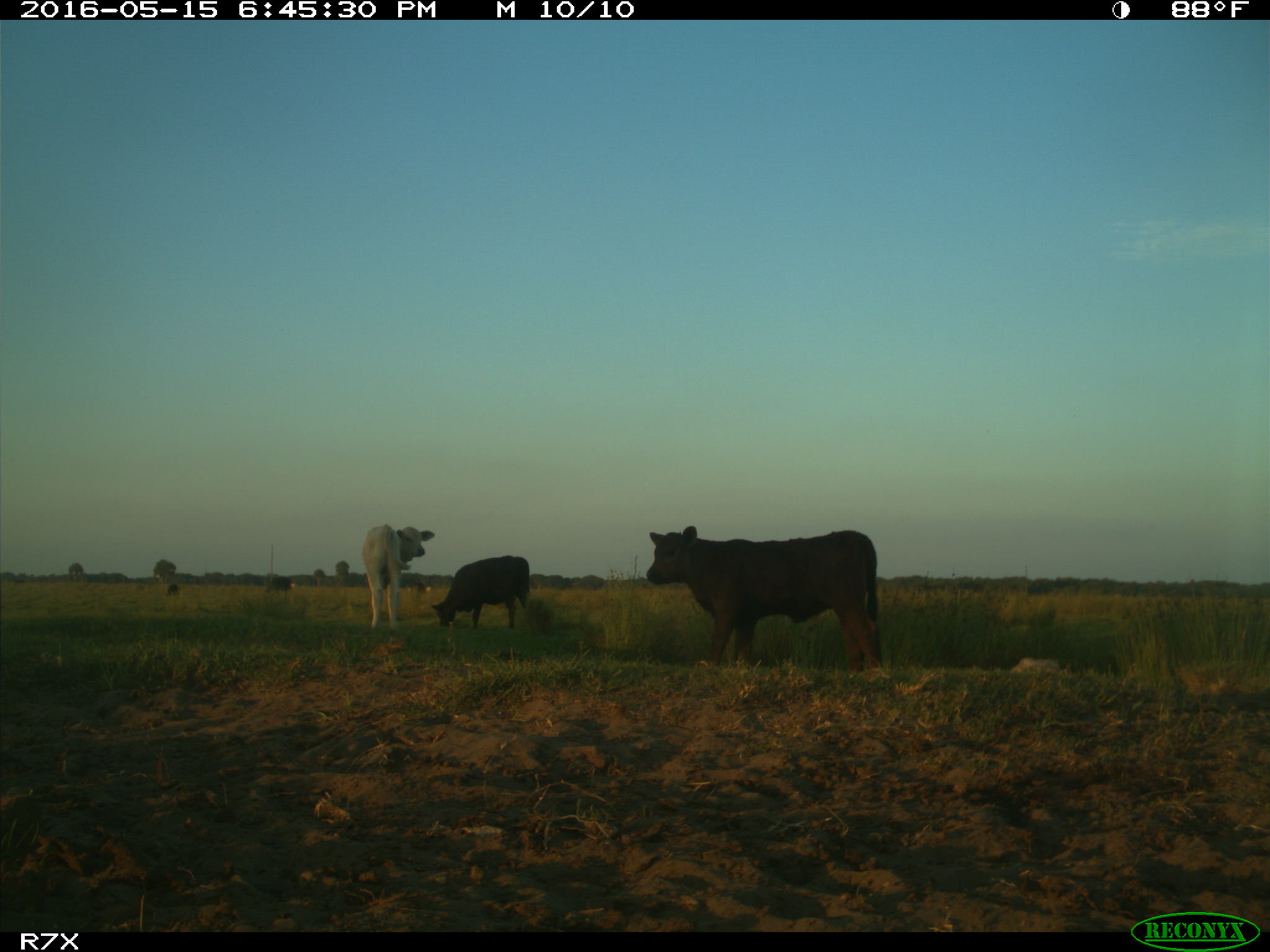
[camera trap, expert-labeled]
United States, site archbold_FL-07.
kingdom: Animalia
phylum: Chordata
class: Mammalia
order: Artiodactyla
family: Bovidae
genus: Bos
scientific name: Bos taurus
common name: domestic cow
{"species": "Bos taurus (domestic cow)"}